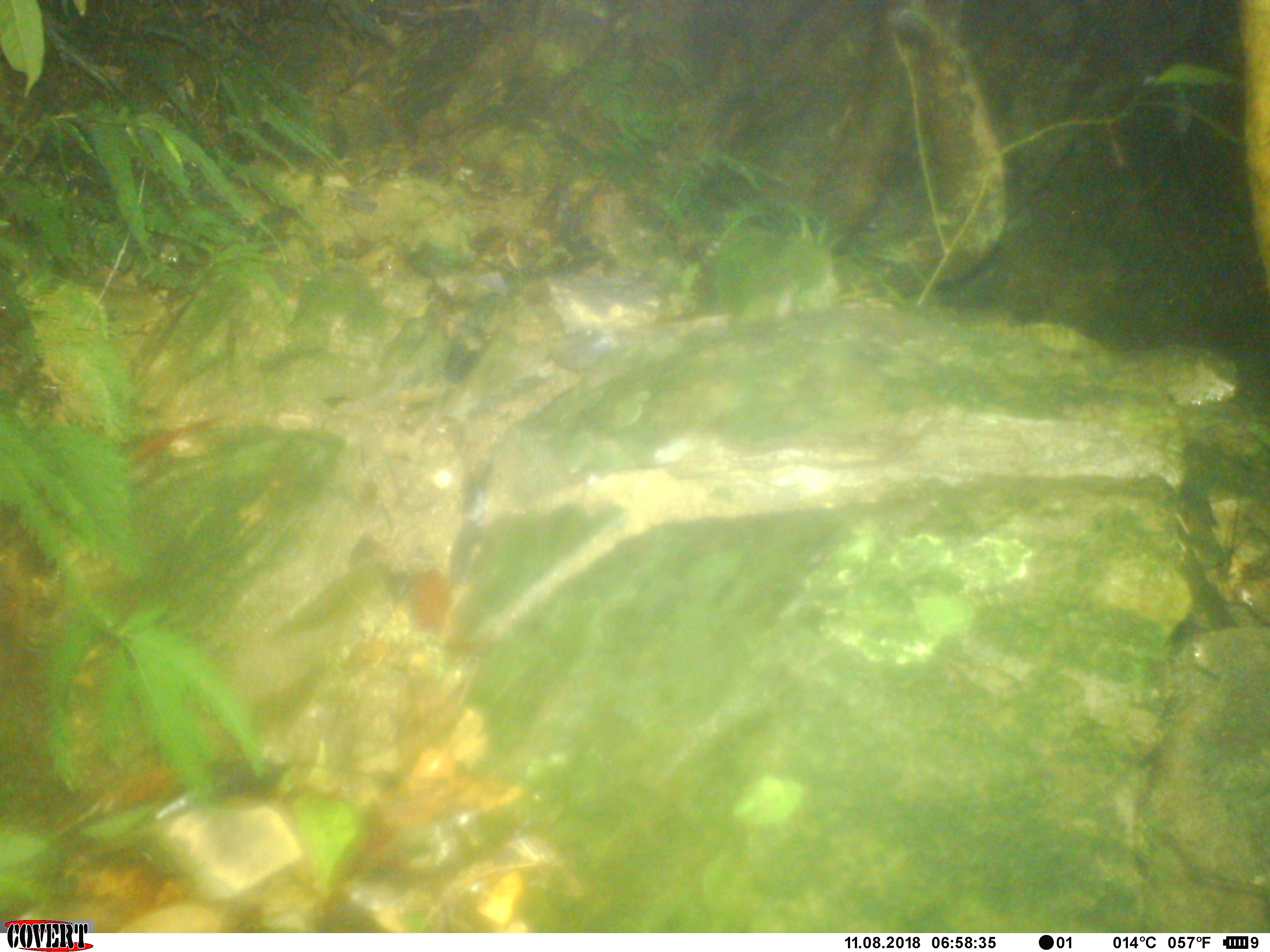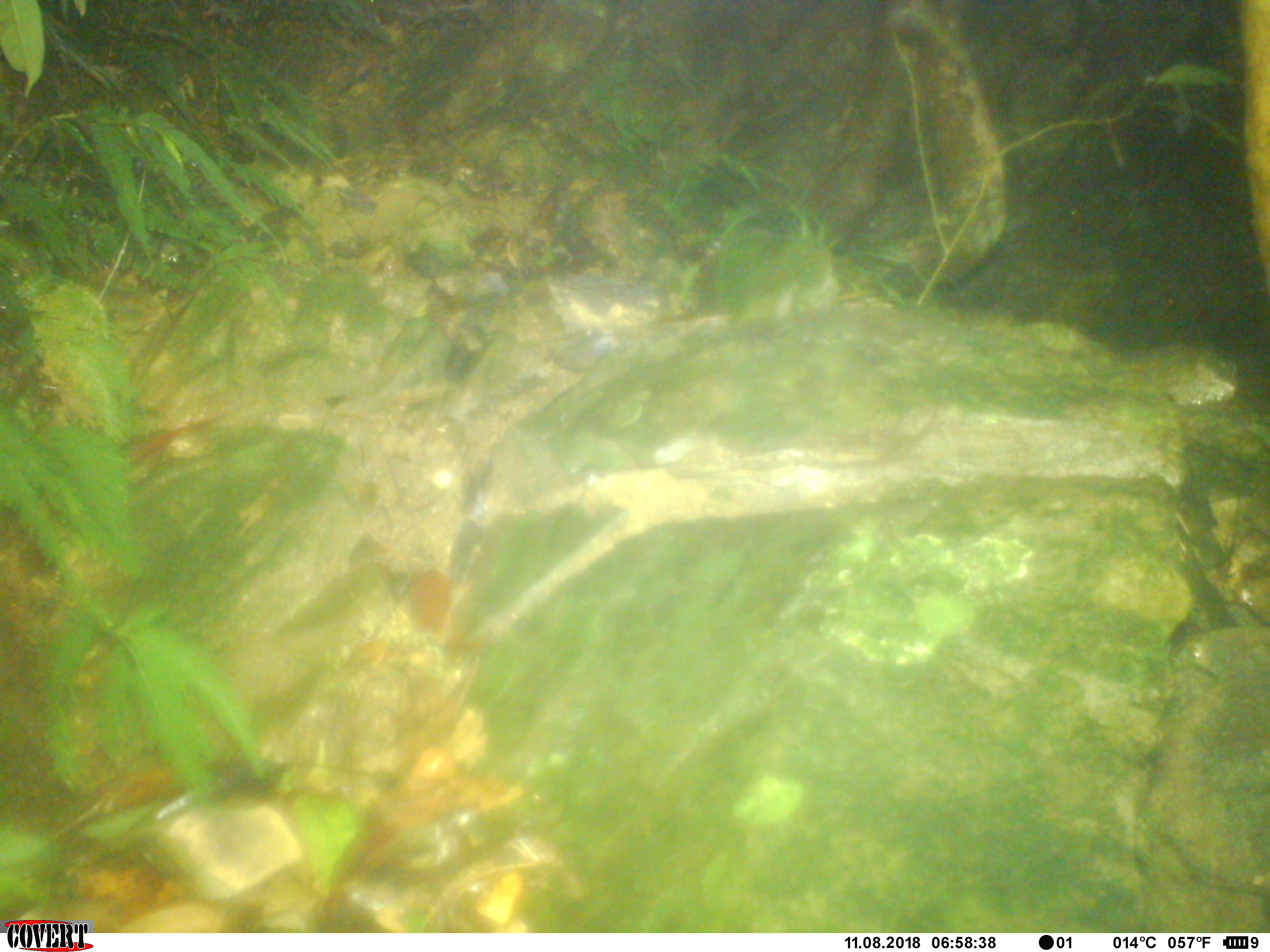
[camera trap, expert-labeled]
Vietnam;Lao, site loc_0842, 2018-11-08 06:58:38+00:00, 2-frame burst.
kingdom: Animalia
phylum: Chordata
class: Mammalia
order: Rodentia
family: Sciuridae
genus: Sciurus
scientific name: Sciurus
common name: squirrel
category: unidentified squirrel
Unidentified squirrel (squirrel) (Sciurus). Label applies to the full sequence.